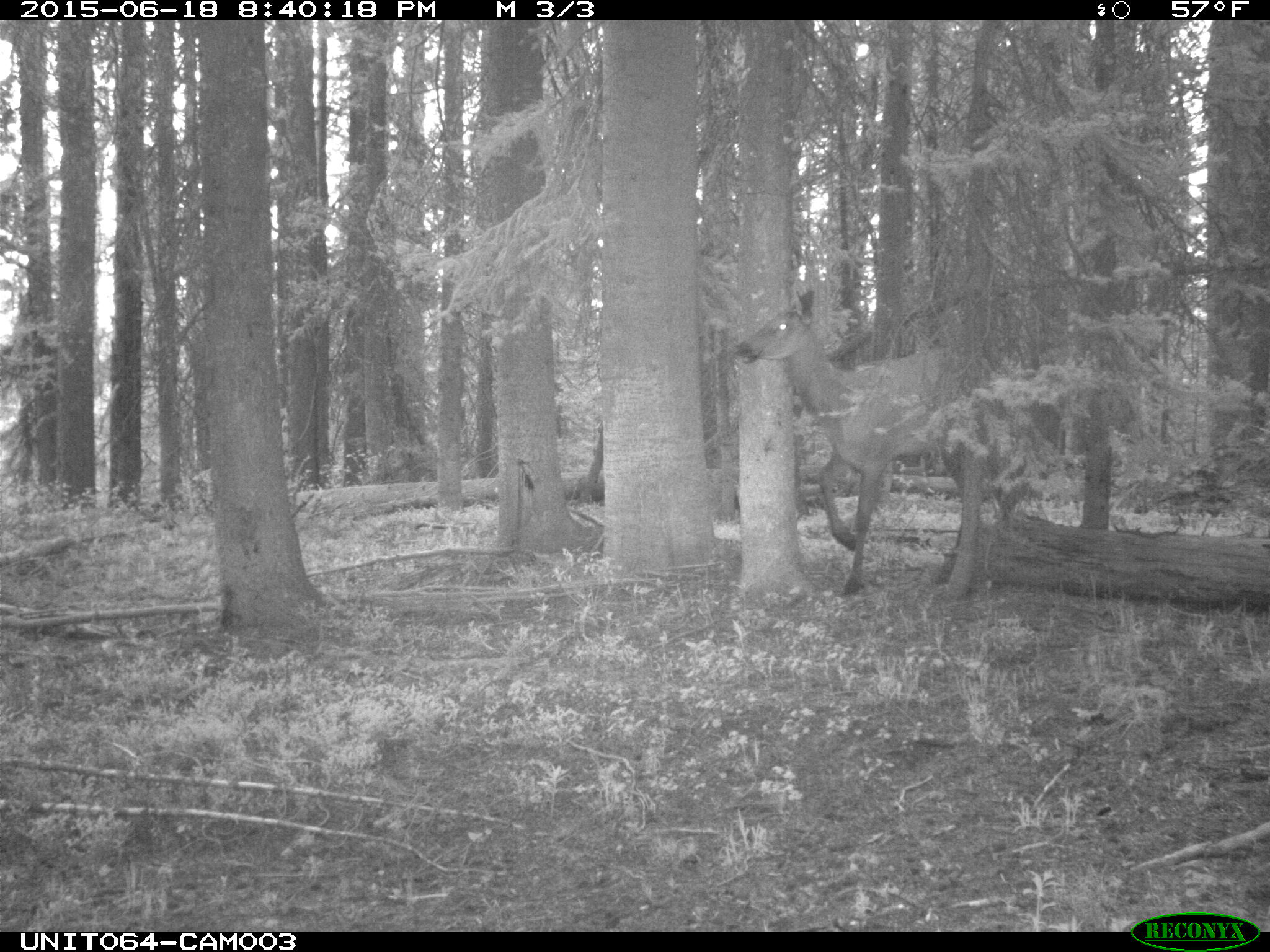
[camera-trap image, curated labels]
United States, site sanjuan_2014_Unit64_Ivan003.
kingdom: Animalia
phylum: Chordata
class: Mammalia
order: Artiodactyla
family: Cervidae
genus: Cervus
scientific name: Cervus elaphus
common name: red deer